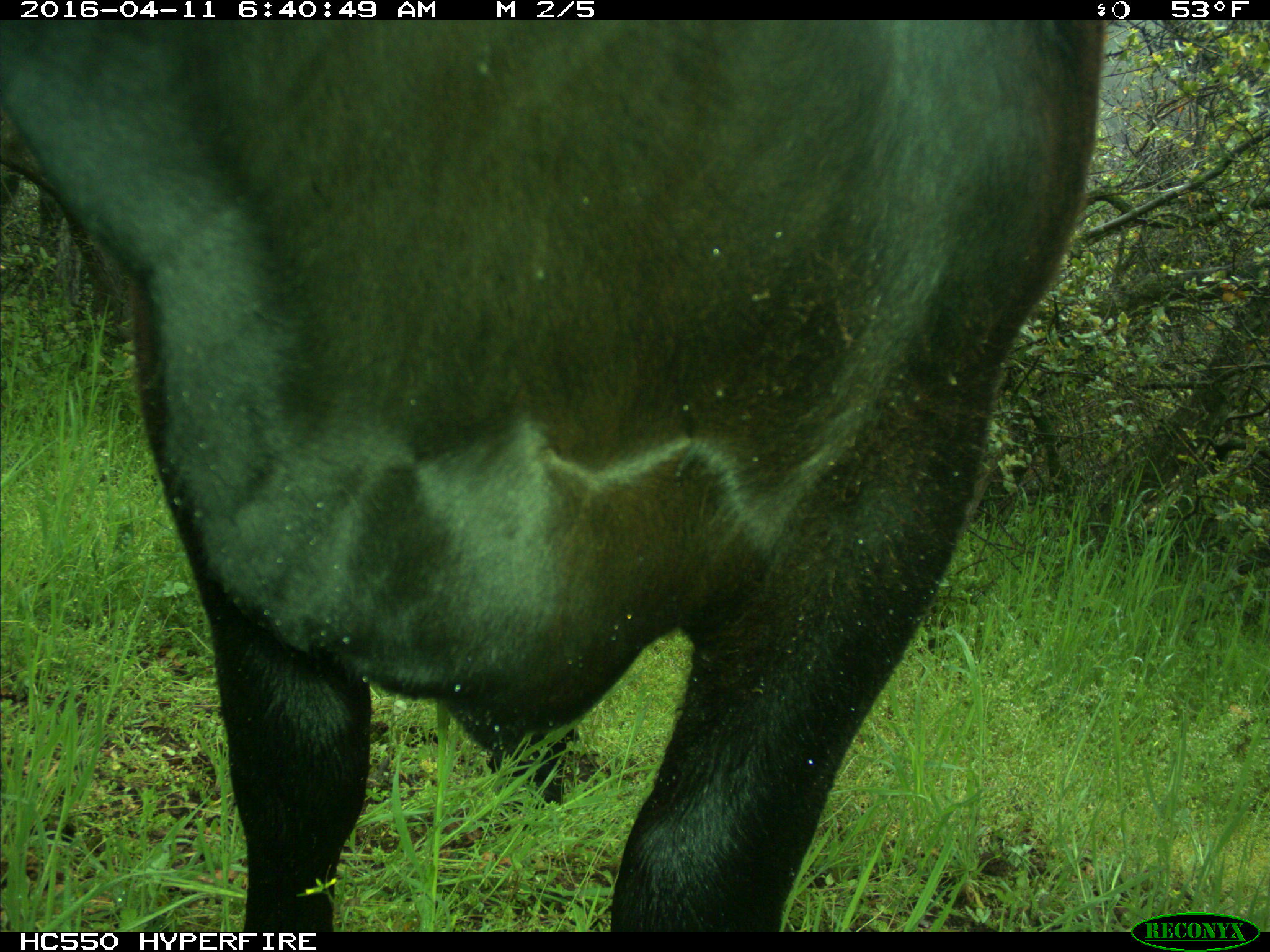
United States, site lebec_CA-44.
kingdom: Animalia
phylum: Chordata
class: Mammalia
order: Artiodactyla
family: Bovidae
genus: Bos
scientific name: Bos taurus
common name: domestic cow